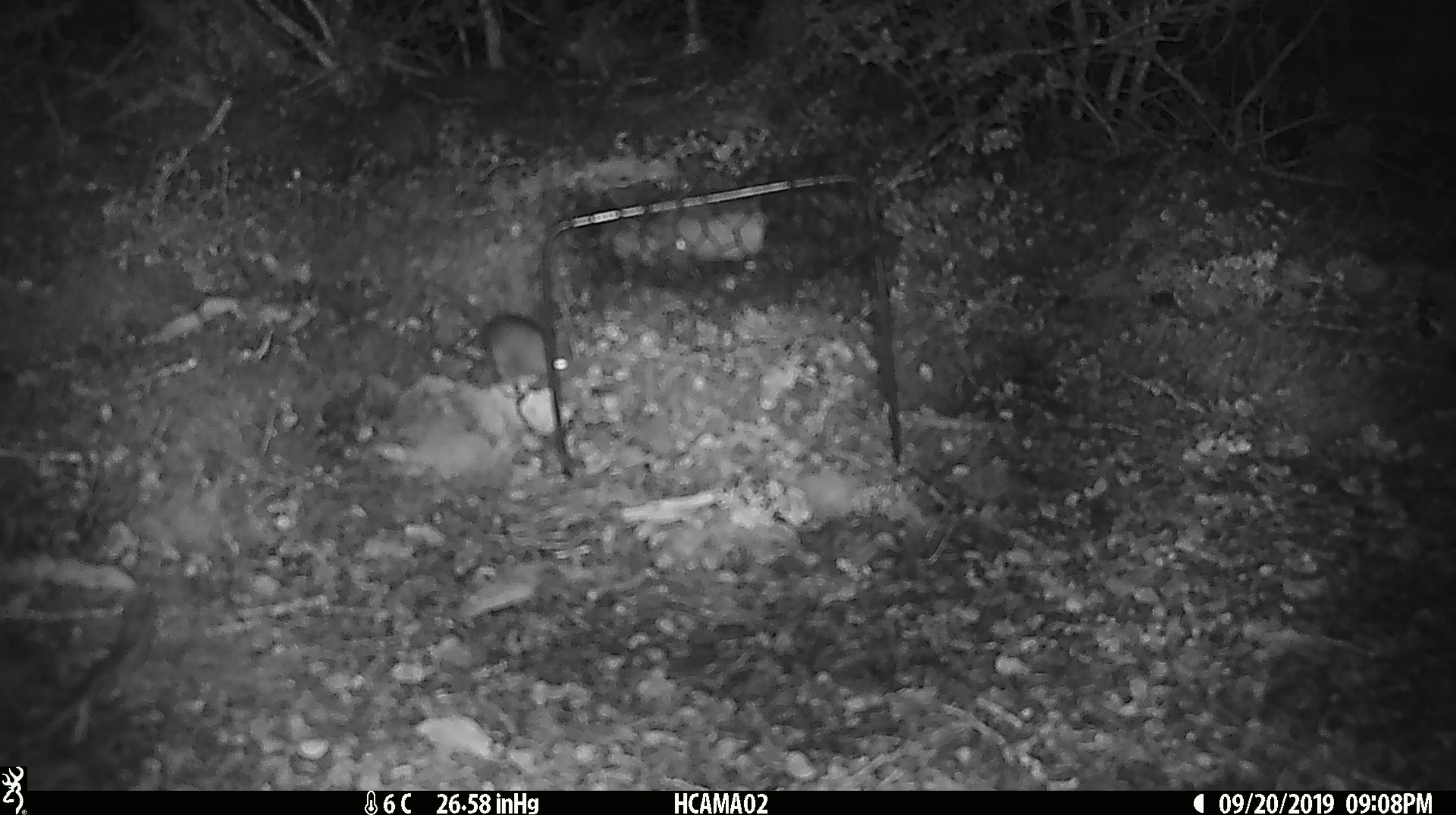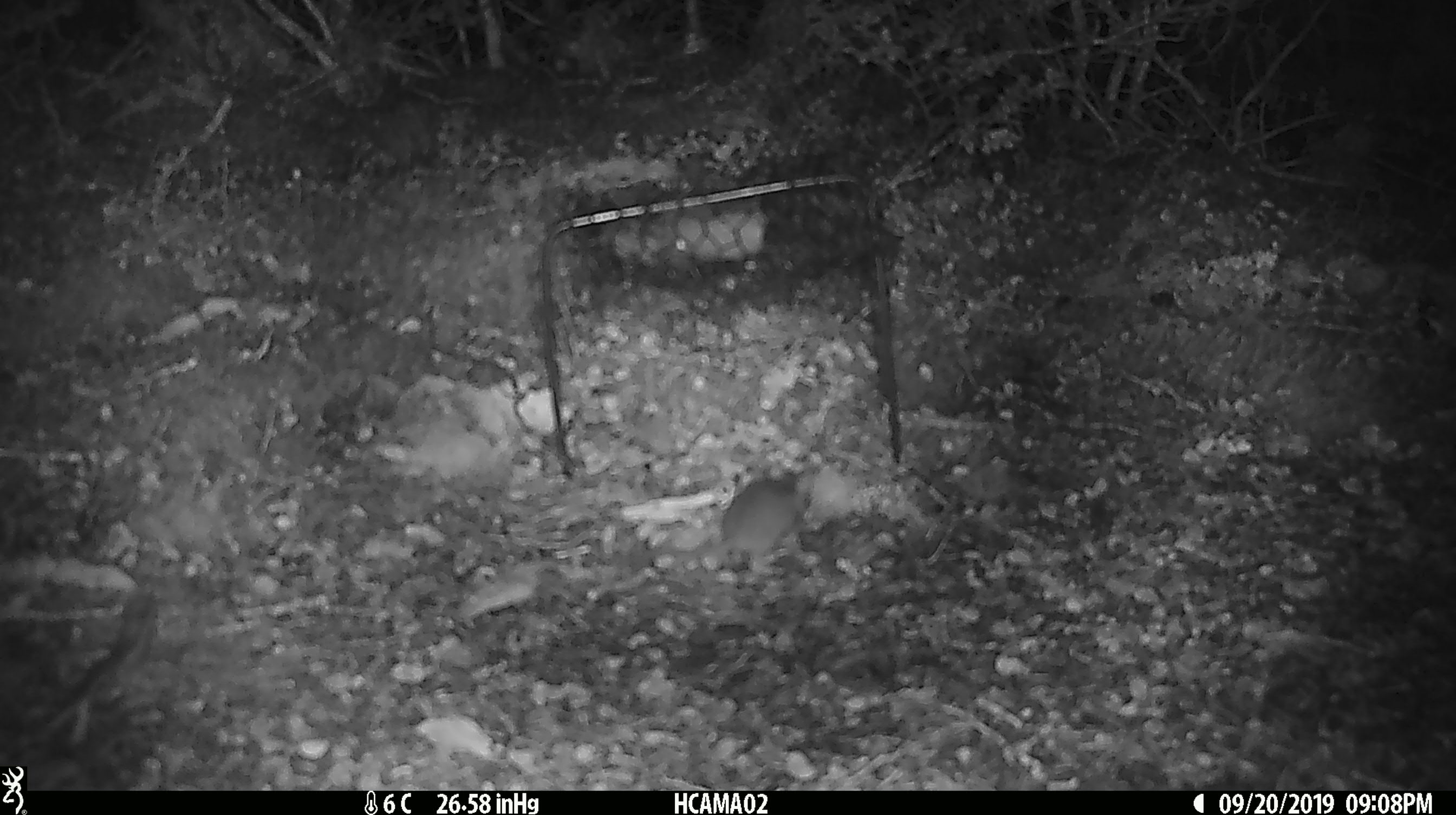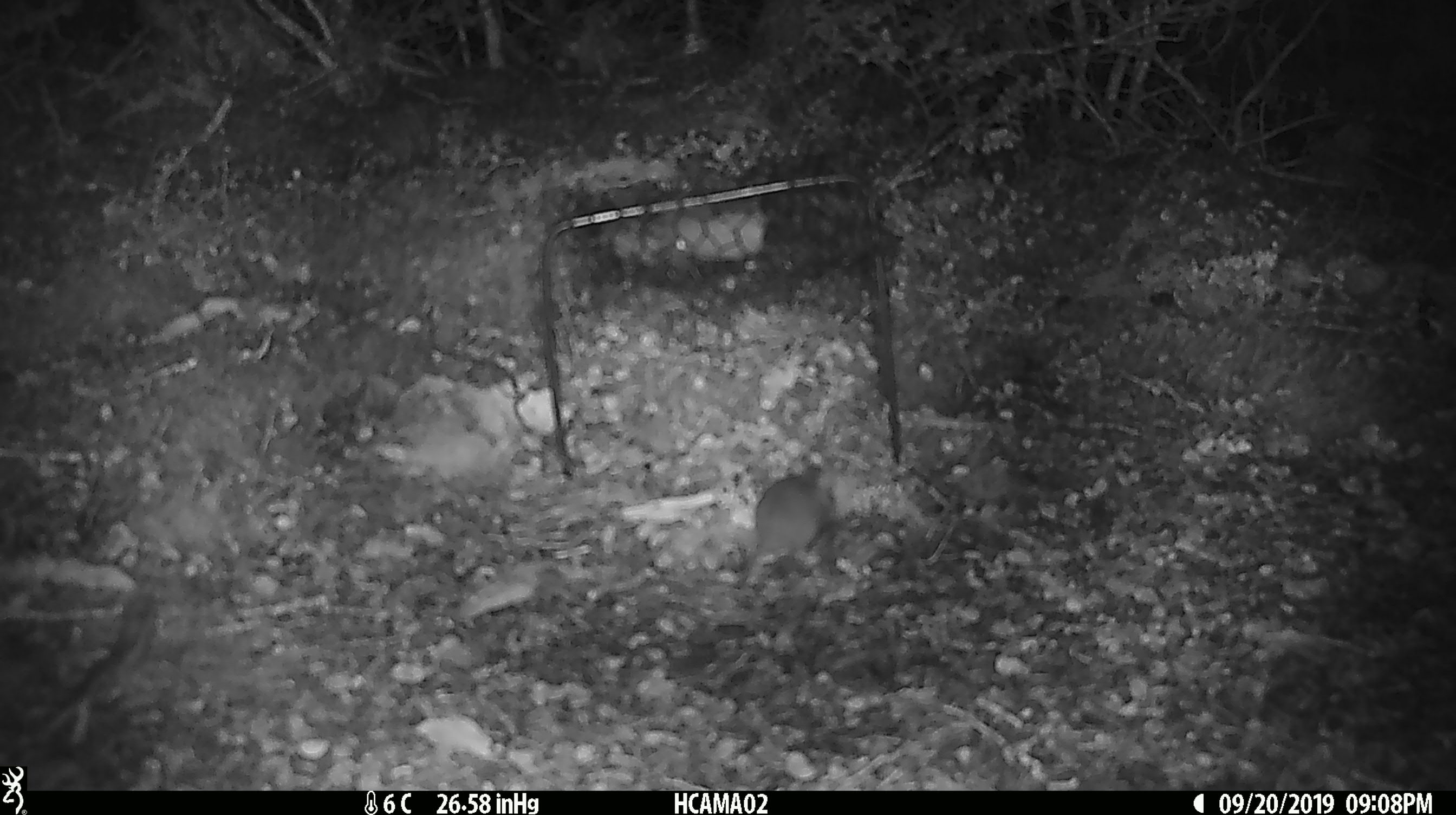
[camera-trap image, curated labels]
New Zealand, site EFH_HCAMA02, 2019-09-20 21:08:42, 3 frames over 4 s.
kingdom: Animalia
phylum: Chordata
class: Mammalia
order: Rodentia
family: Muridae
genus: Mus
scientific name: Mus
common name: mouse